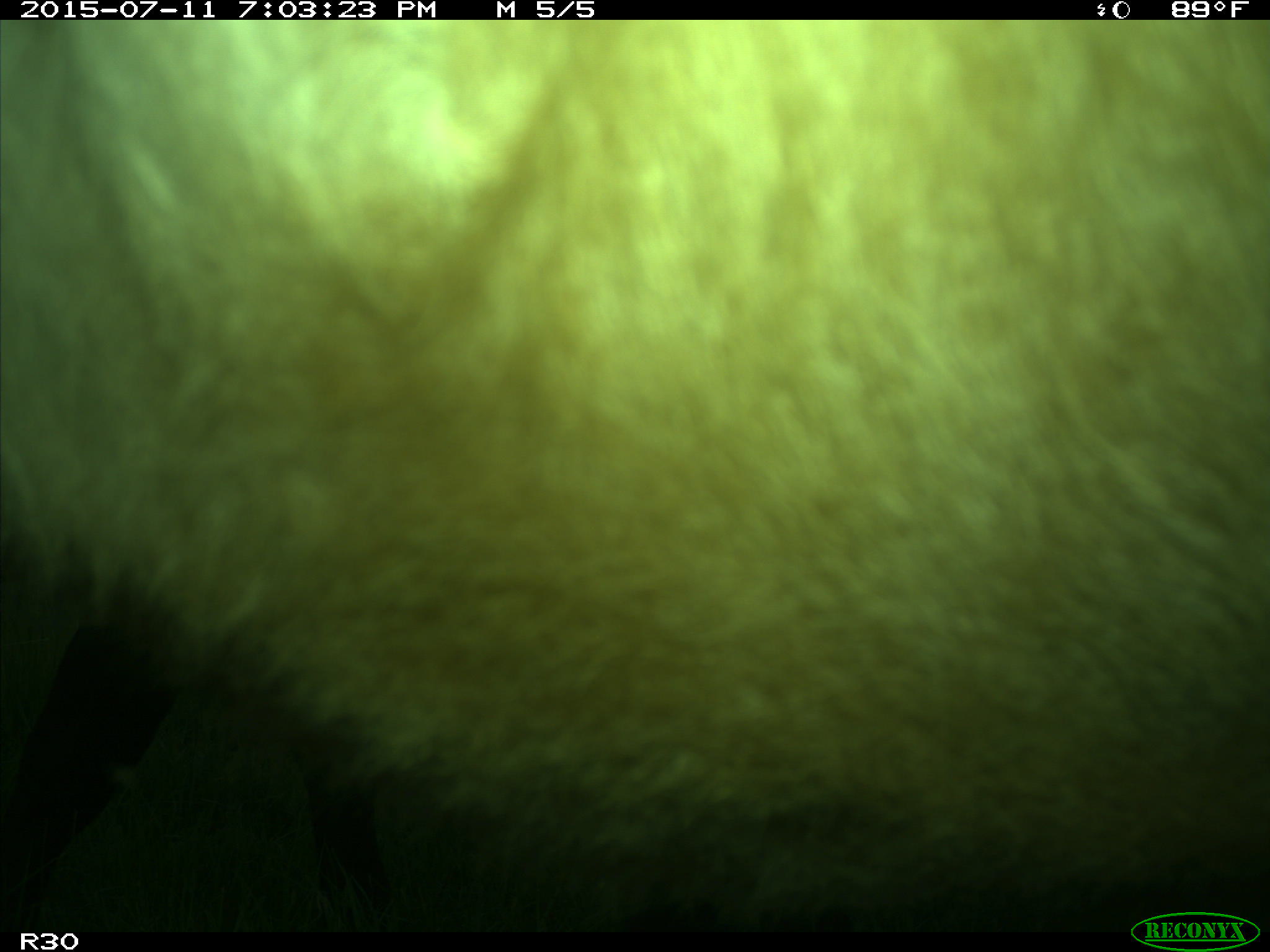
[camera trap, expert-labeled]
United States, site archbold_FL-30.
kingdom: Animalia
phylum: Chordata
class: Mammalia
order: Artiodactyla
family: Bovidae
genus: Bos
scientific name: Bos taurus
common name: domestic cow